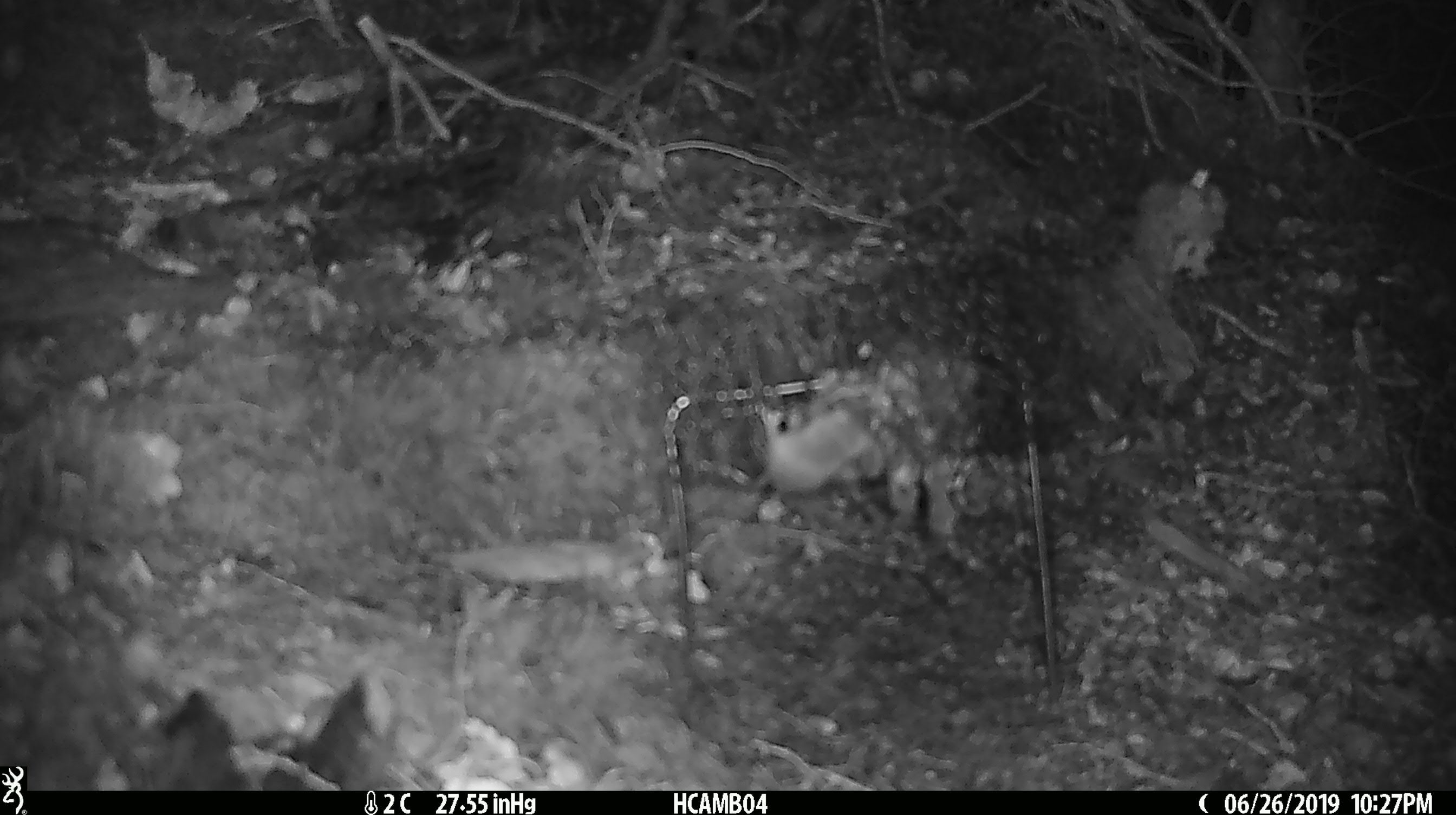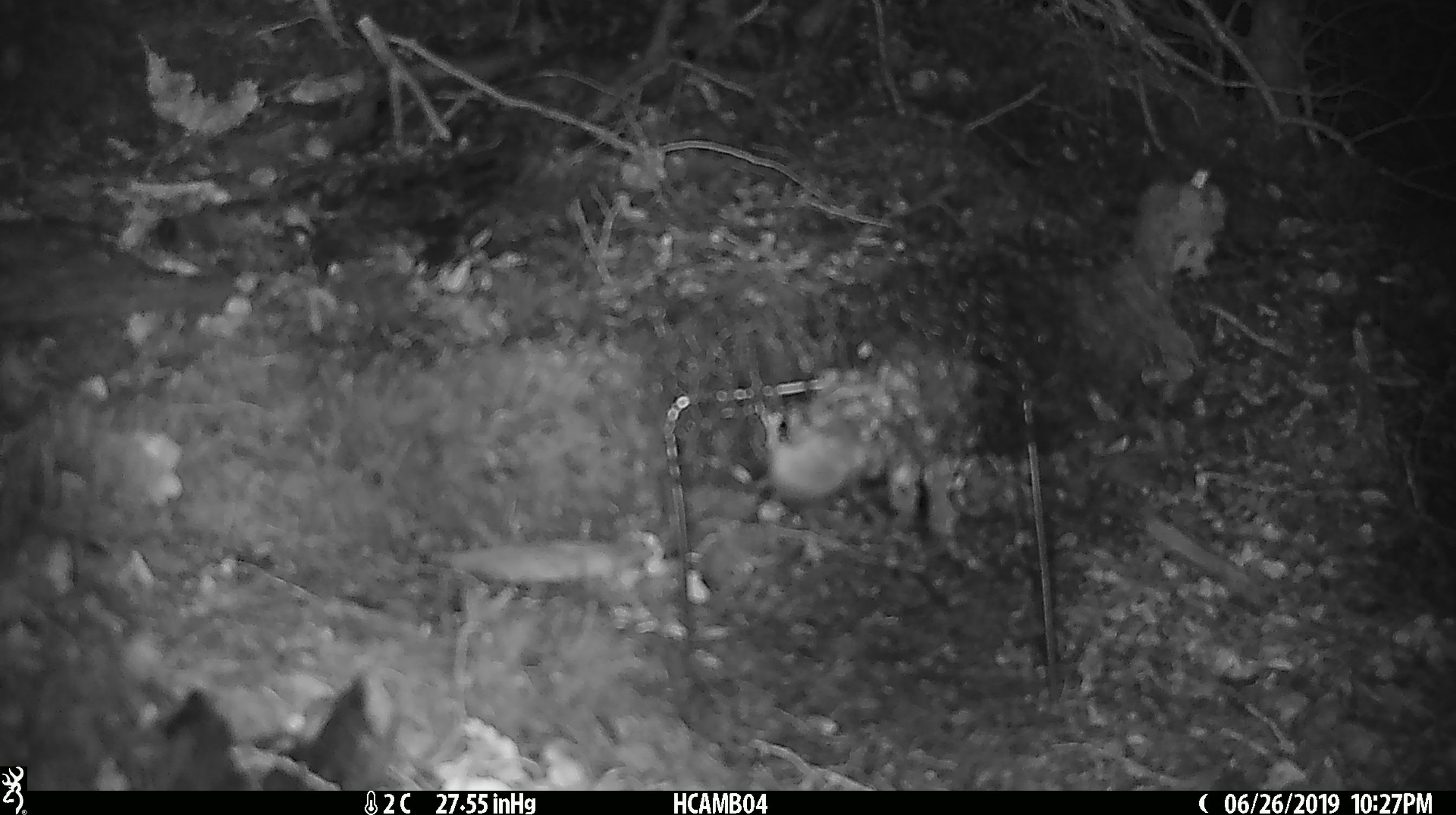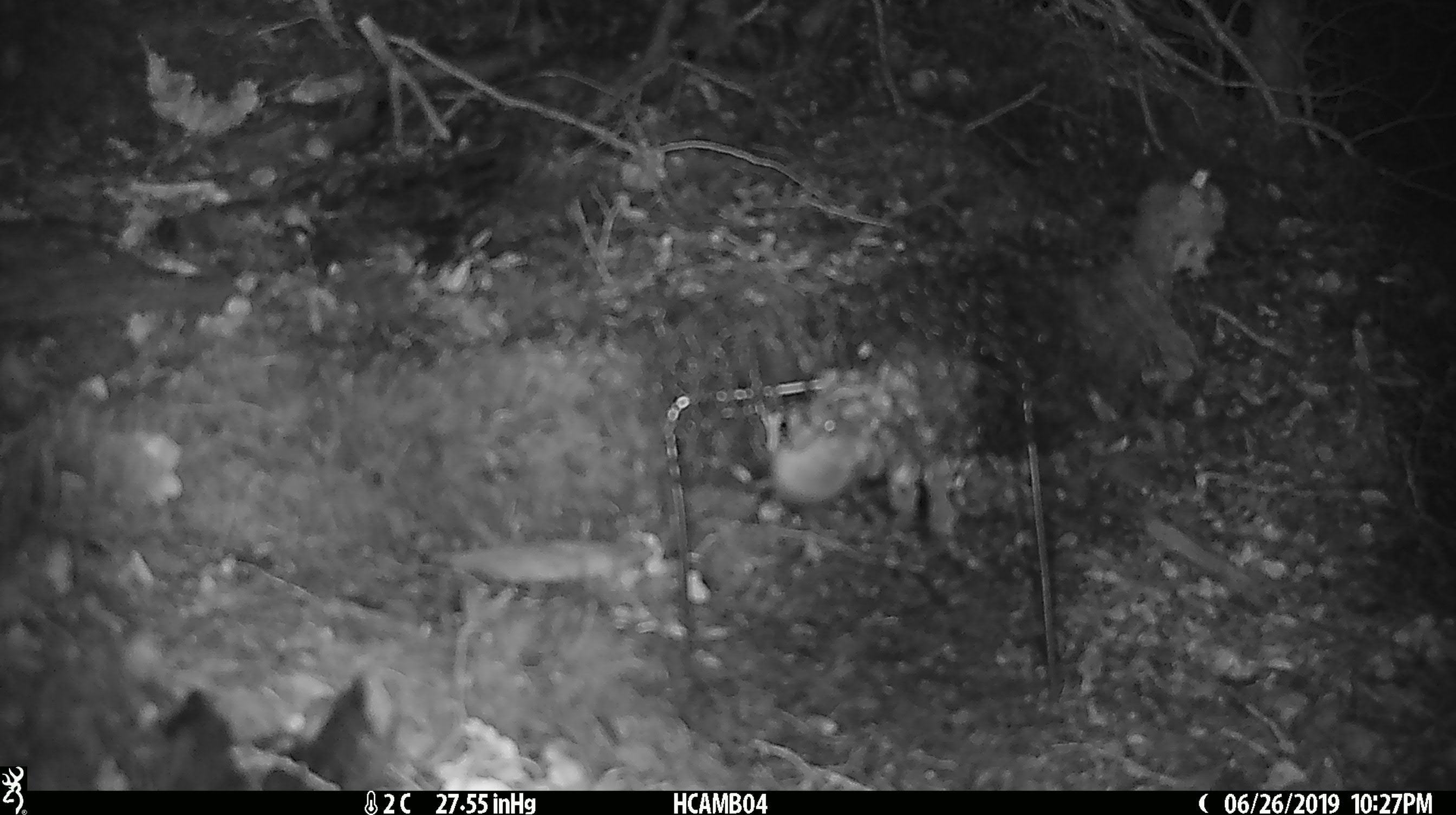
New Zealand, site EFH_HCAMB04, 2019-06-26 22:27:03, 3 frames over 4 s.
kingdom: Animalia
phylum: Chordata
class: Mammalia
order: Rodentia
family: Muridae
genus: Mus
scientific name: Mus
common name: mouse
Mouse (Mus).